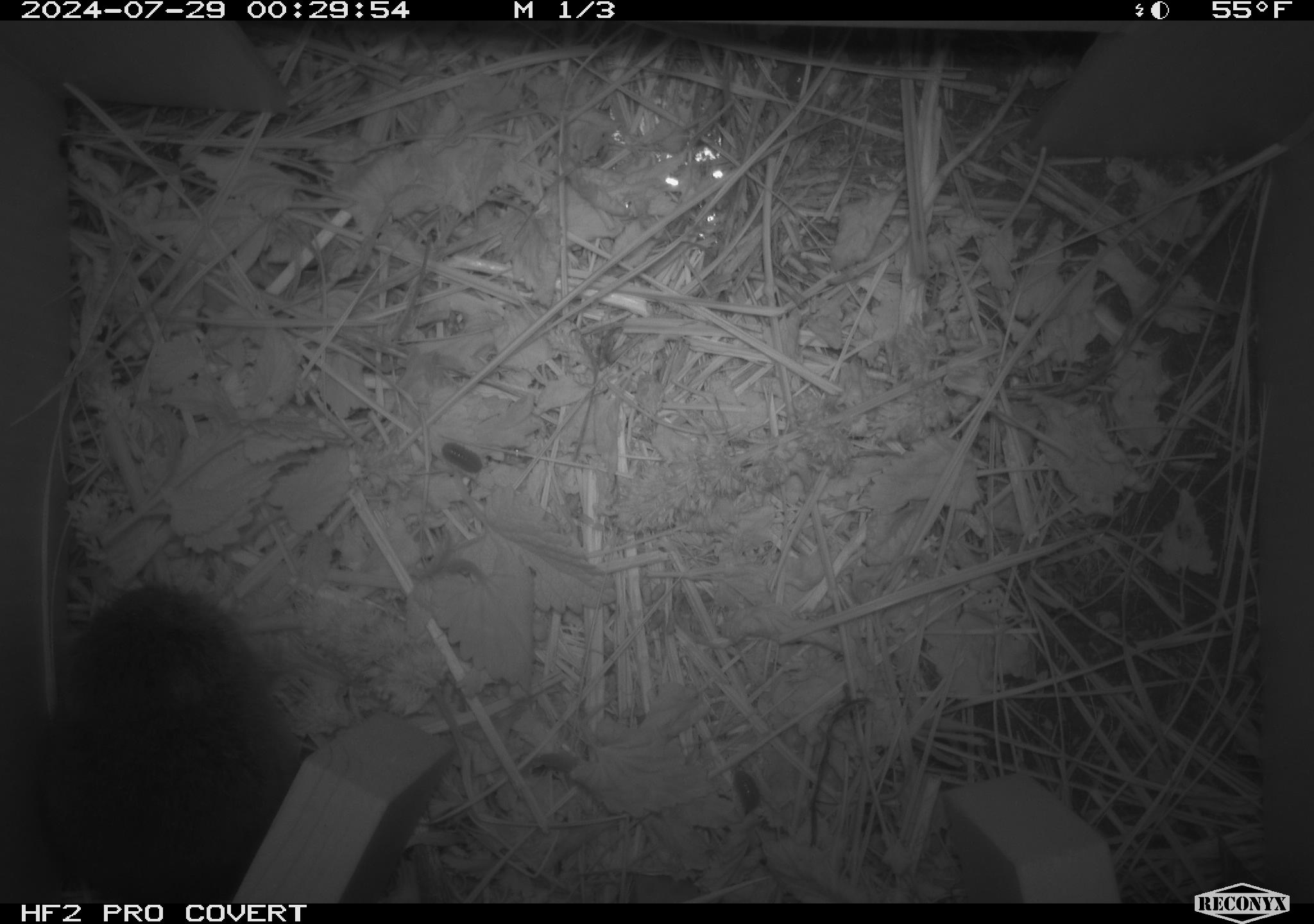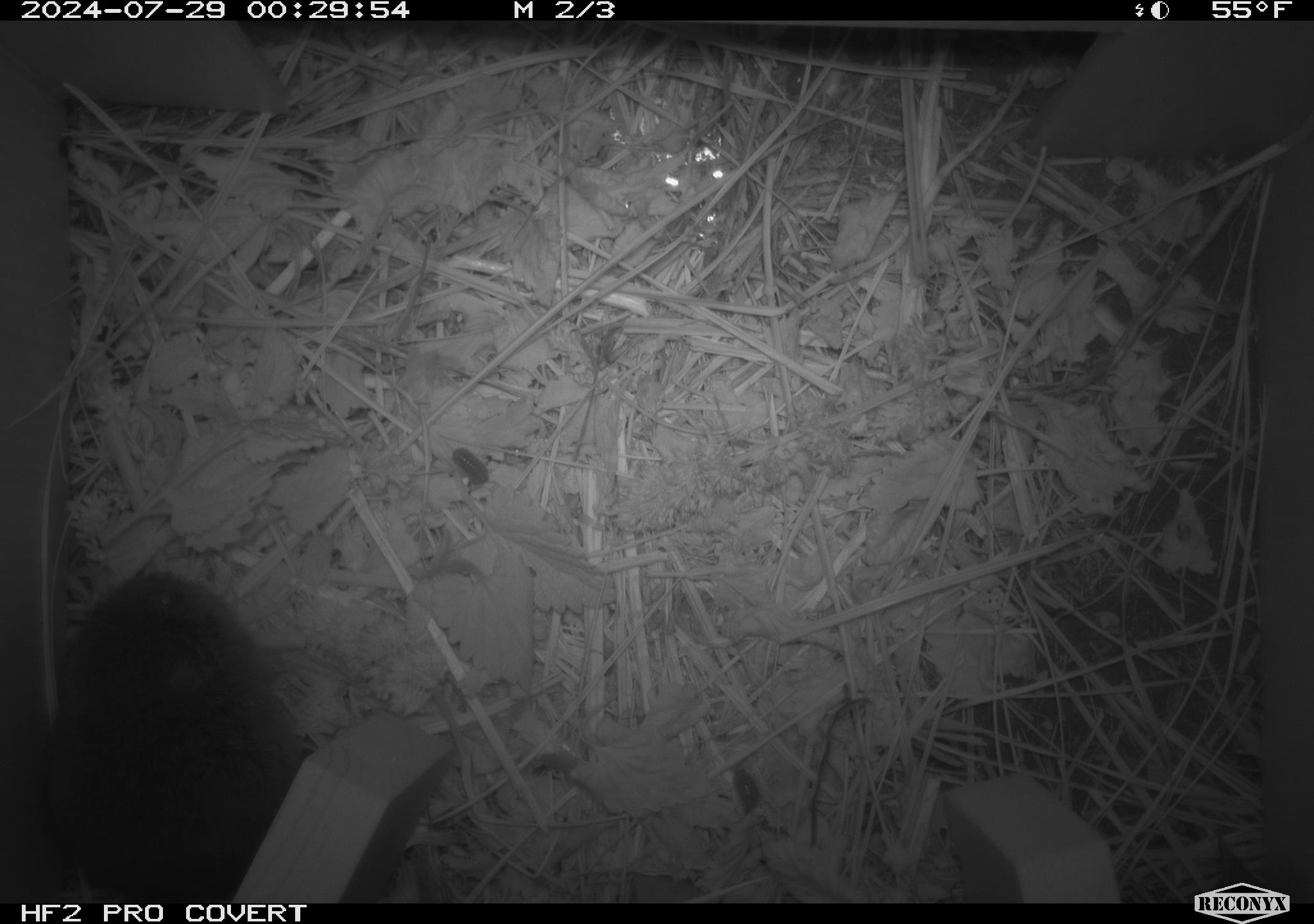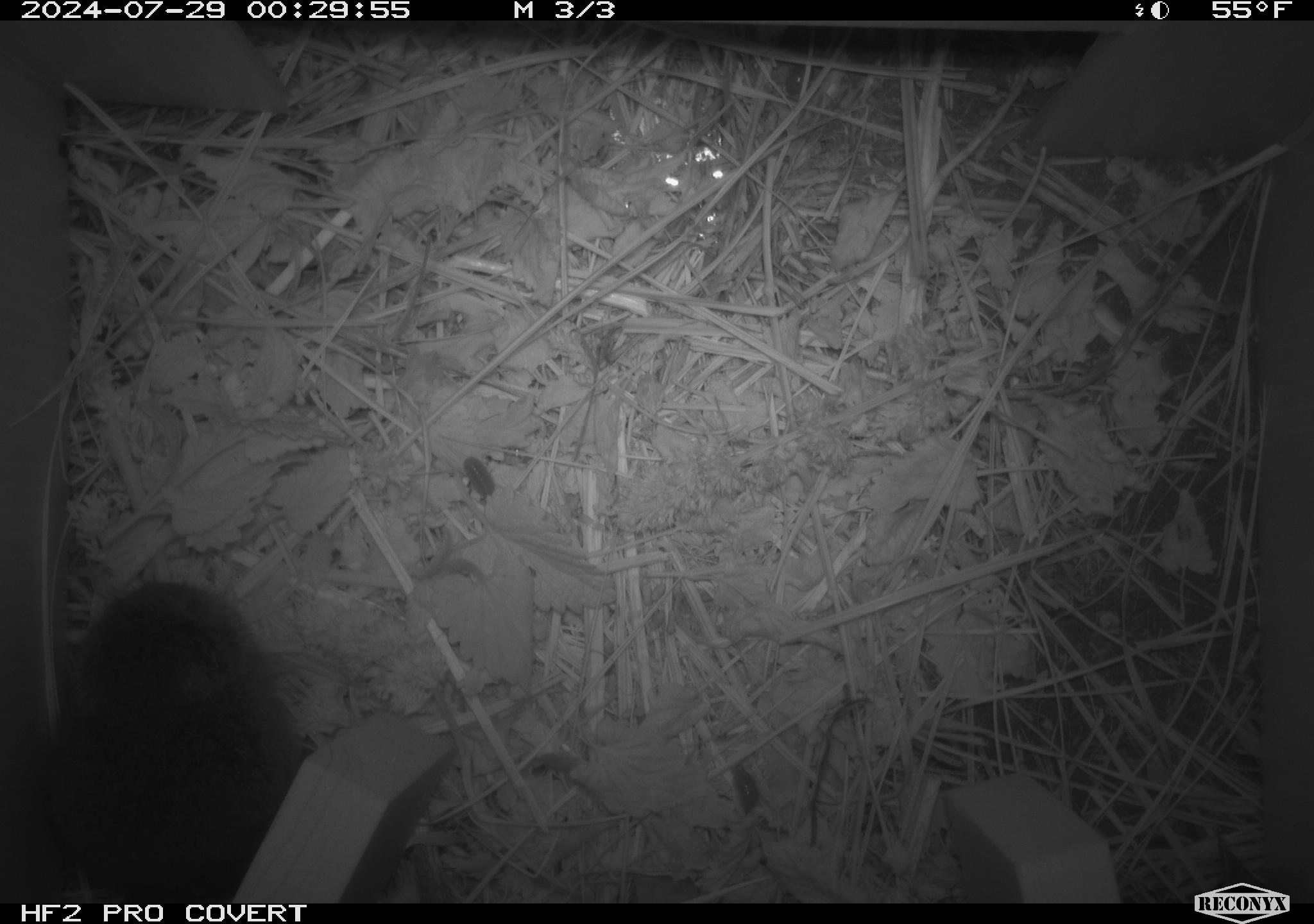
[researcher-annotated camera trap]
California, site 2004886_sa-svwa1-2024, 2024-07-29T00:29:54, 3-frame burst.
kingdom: Animalia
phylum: Chordata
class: Mammalia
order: Rodentia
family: Cricetidae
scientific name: Arvicolinae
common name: voles, lemmings, and muskrats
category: arvicolinae subfamily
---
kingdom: Animalia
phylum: Arthropoda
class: Malacostraca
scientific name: Malacostraca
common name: amphipods, crabs, isopods, krill, lobsters and shrimps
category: malacostracan